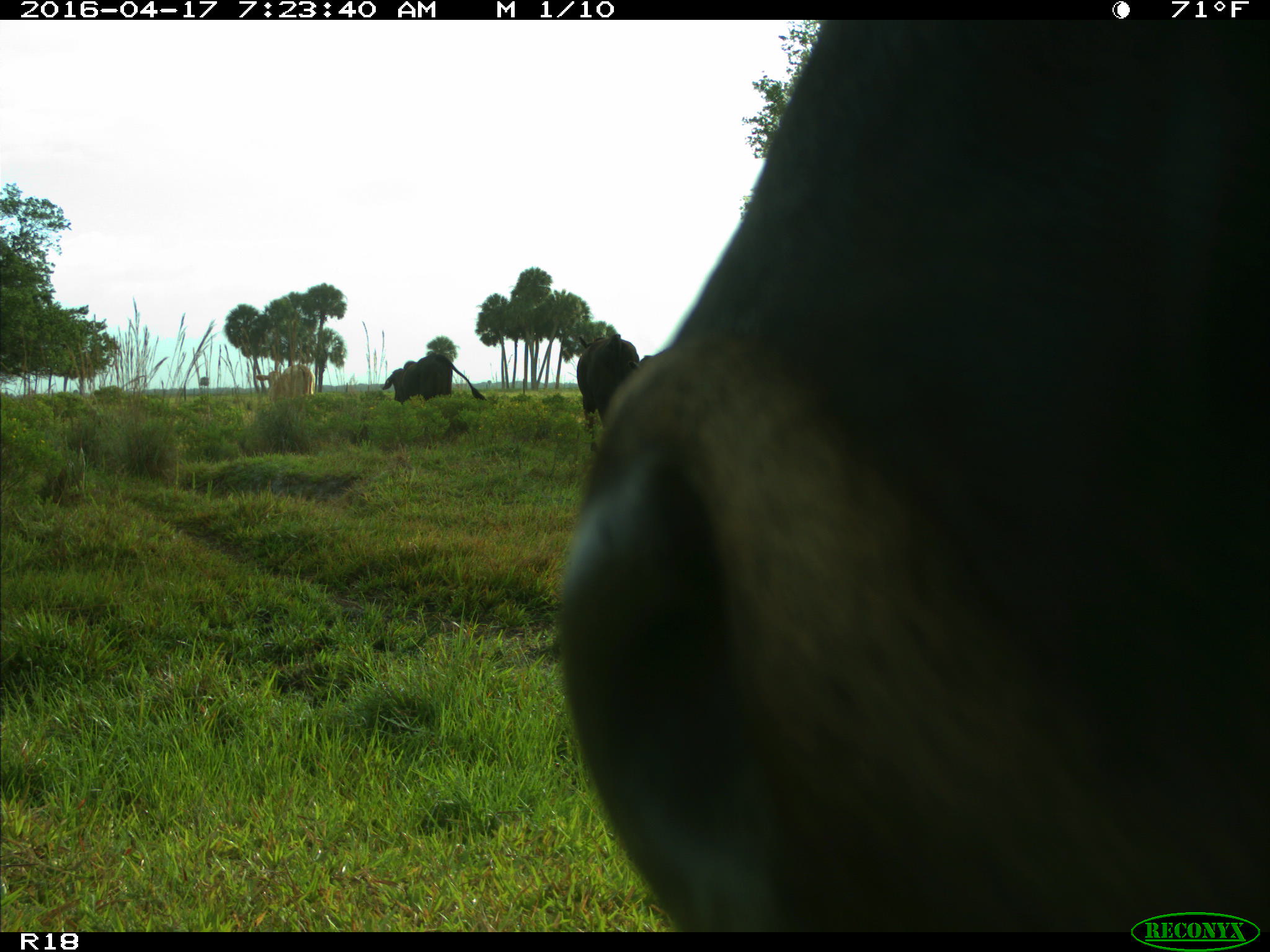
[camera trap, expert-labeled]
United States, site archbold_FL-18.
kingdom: Animalia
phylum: Chordata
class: Mammalia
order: Artiodactyla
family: Bovidae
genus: Bos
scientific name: Bos taurus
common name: domestic cow